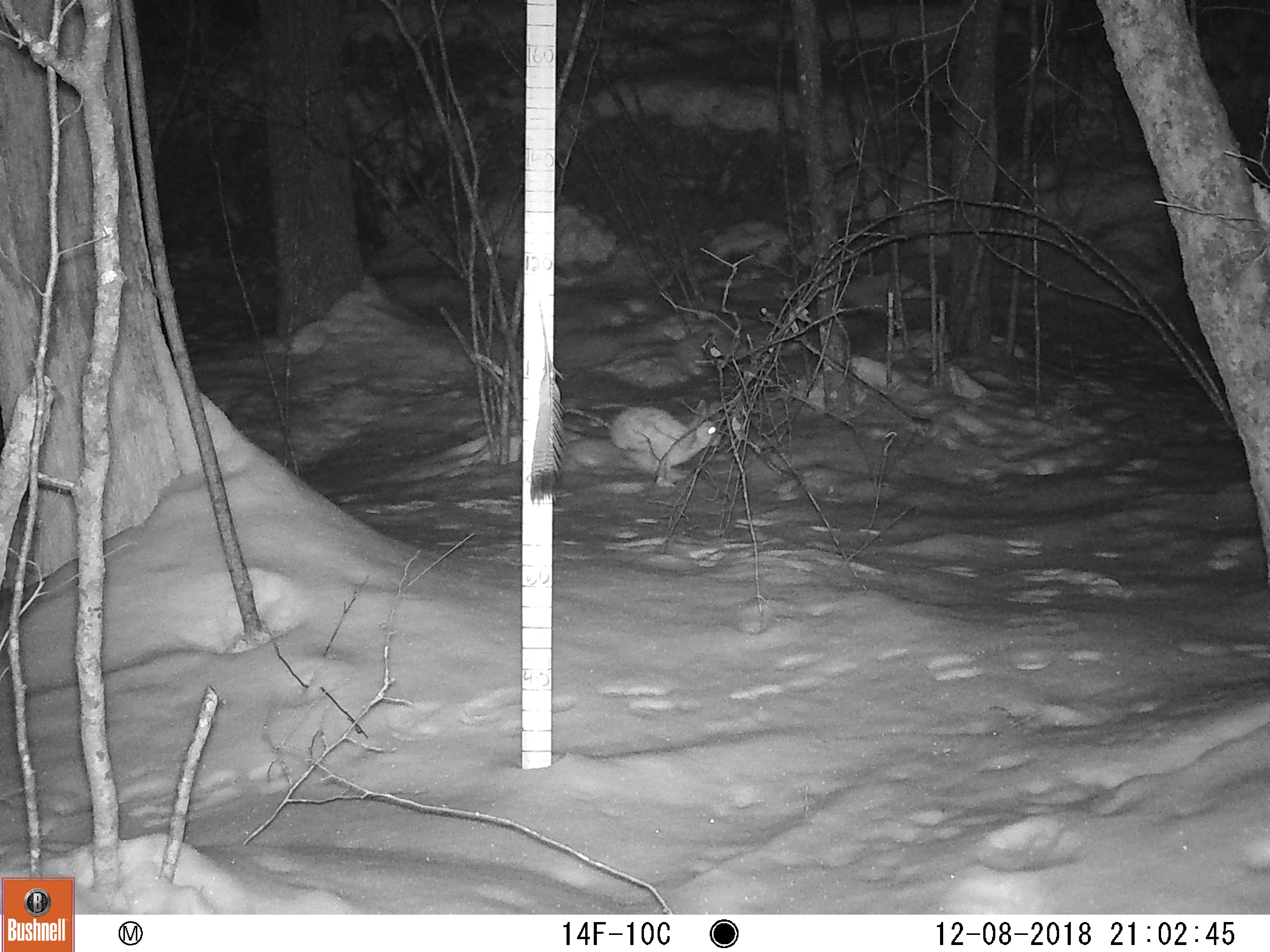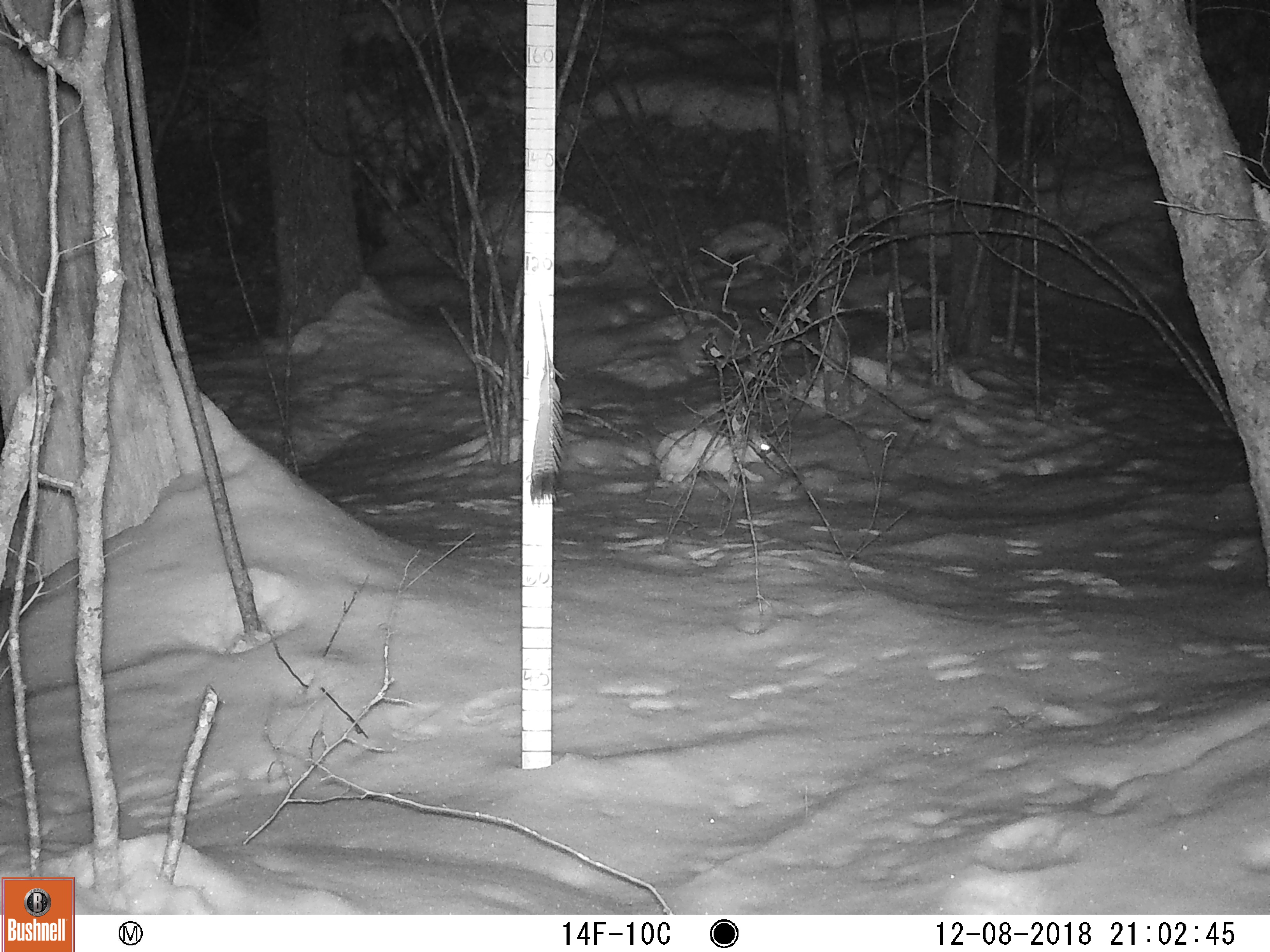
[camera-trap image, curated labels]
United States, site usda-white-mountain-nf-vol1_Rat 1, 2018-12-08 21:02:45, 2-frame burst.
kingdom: Animalia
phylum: Chordata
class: Mammalia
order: Lagomorpha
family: Leporidae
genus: Lepus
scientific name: Lepus americanus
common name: snowshoe hare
Snowshoe hare (Lepus americanus).